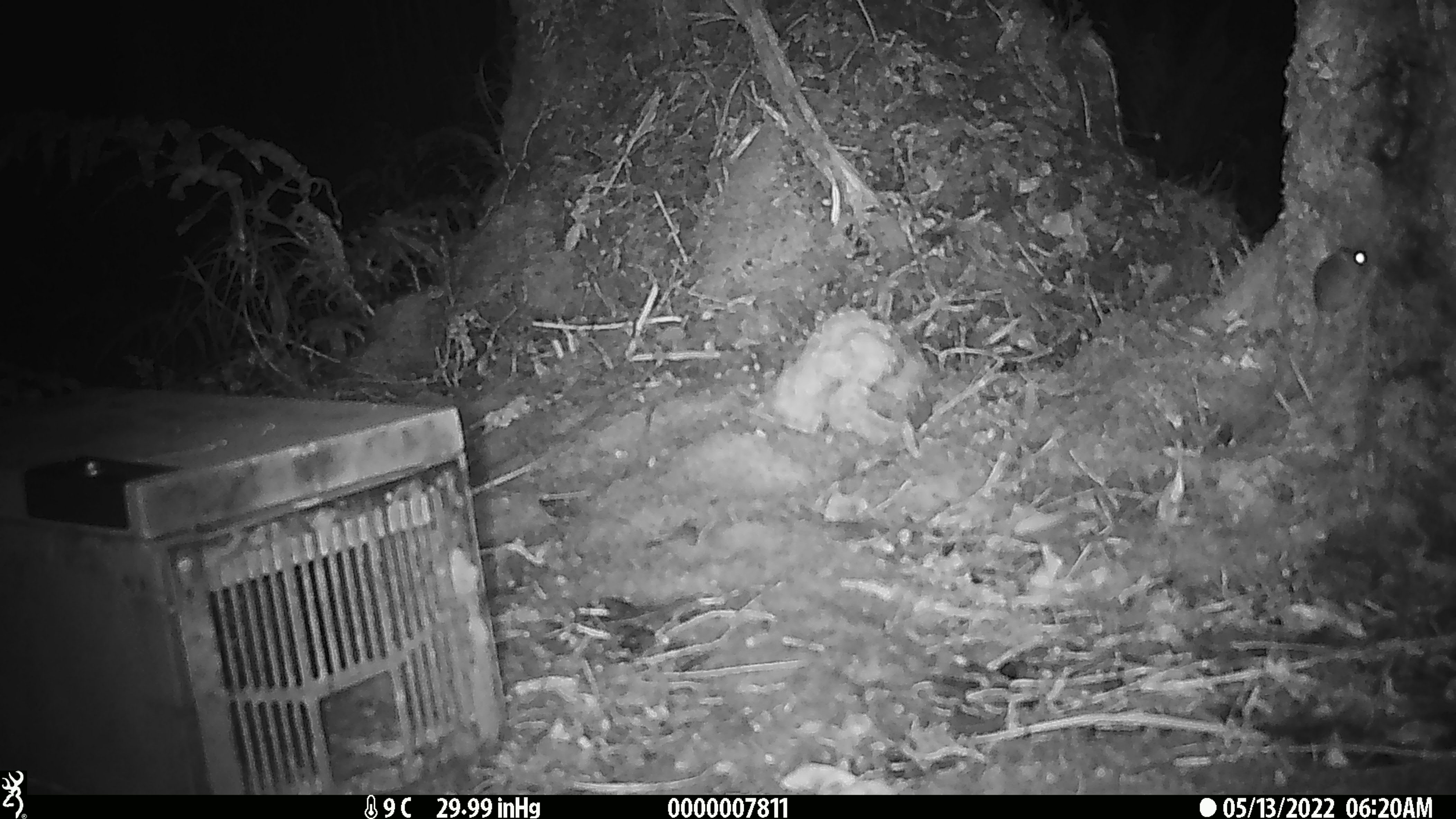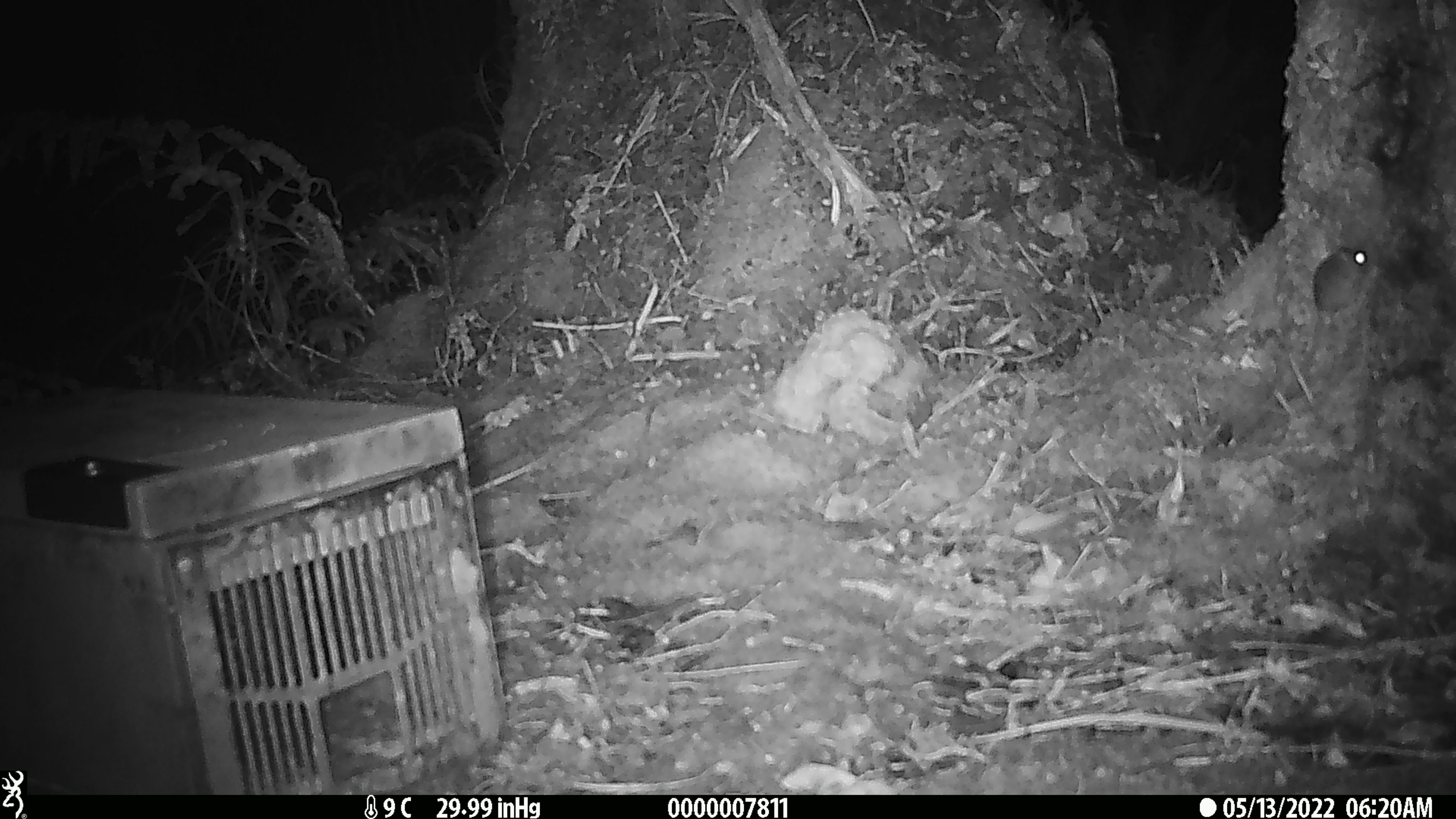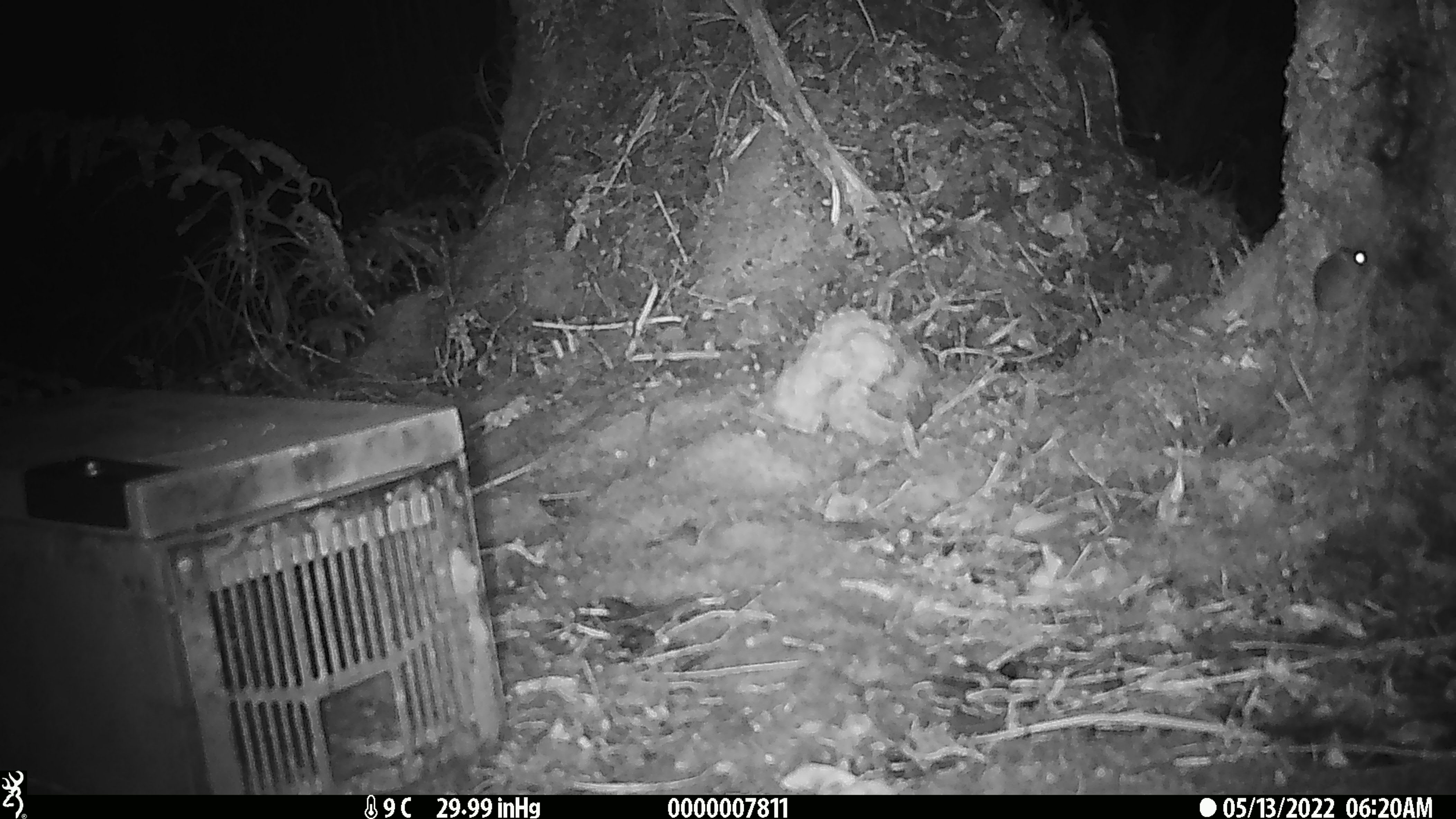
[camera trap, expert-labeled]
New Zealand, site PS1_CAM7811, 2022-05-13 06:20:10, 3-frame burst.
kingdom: Animalia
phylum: Chordata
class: Mammalia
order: Rodentia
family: Muridae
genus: Mus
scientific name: Mus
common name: mouse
Mouse (Mus).